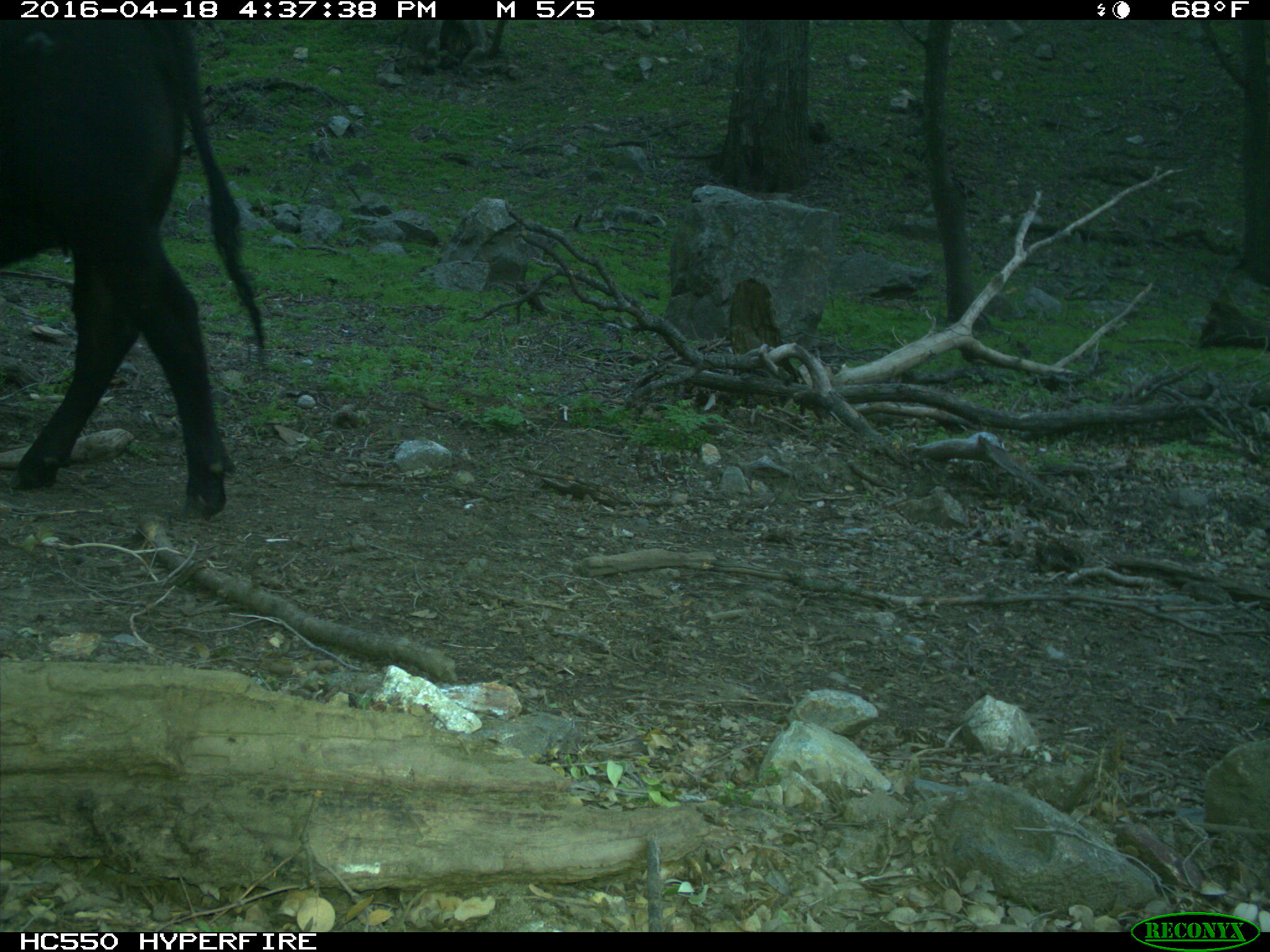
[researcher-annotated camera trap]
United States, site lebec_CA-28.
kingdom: Animalia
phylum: Chordata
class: Mammalia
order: Artiodactyla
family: Bovidae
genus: Bos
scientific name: Bos taurus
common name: domestic cow